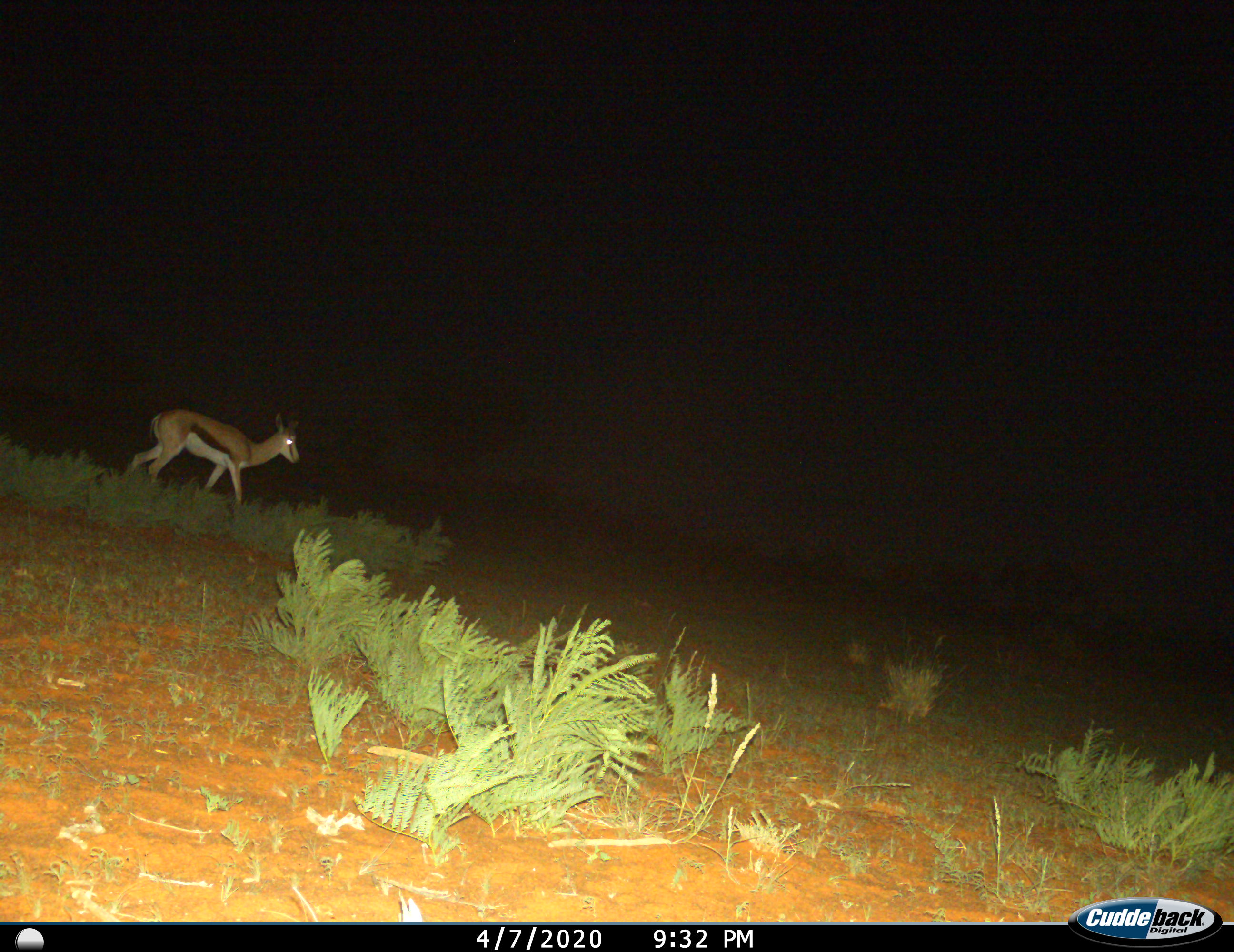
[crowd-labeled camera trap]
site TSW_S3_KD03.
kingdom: Animalia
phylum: Chordata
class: Mammalia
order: Artiodactyla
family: Bovidae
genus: Antidorcas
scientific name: Antidorcas marsupialis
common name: springbok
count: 1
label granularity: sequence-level